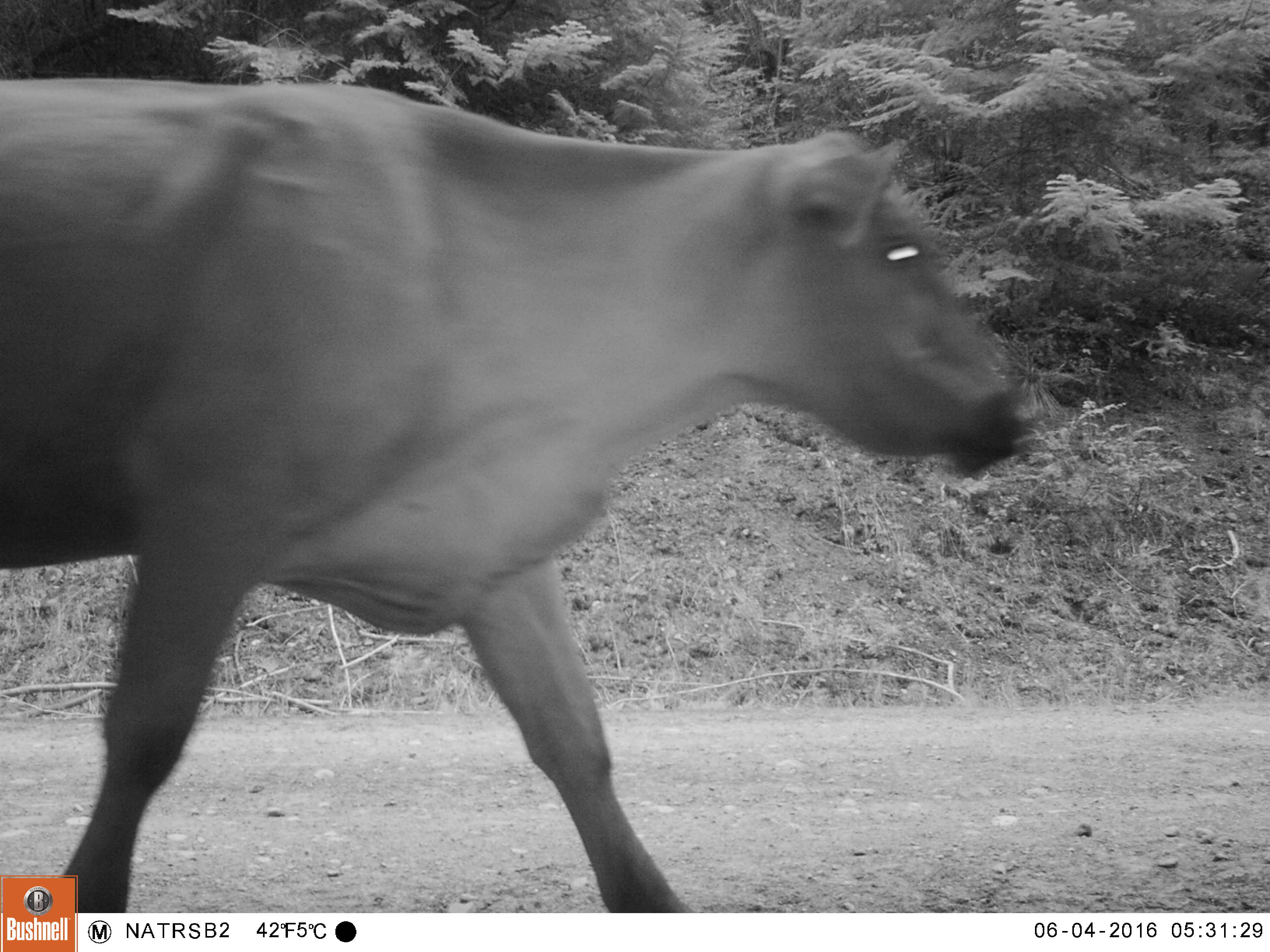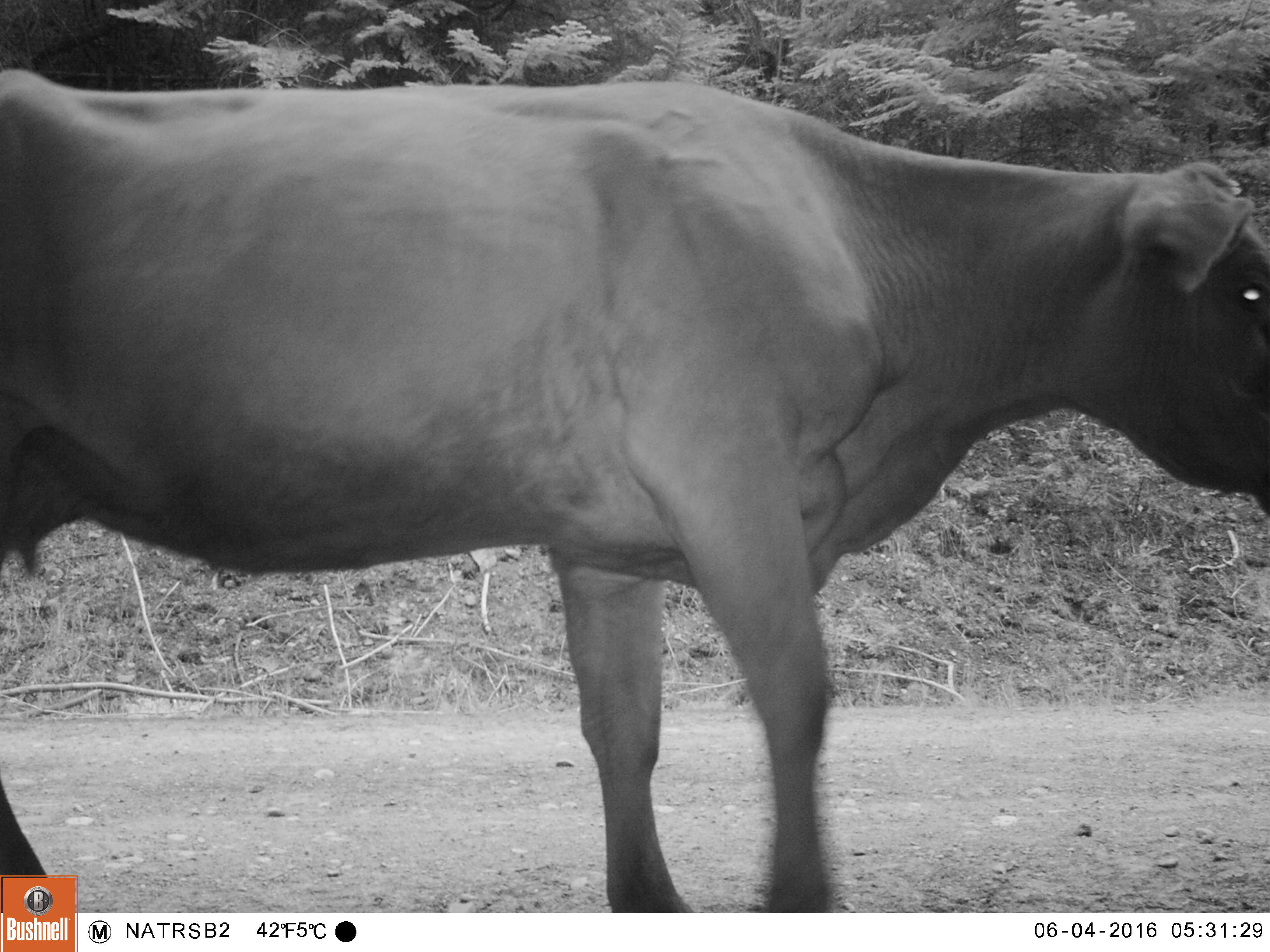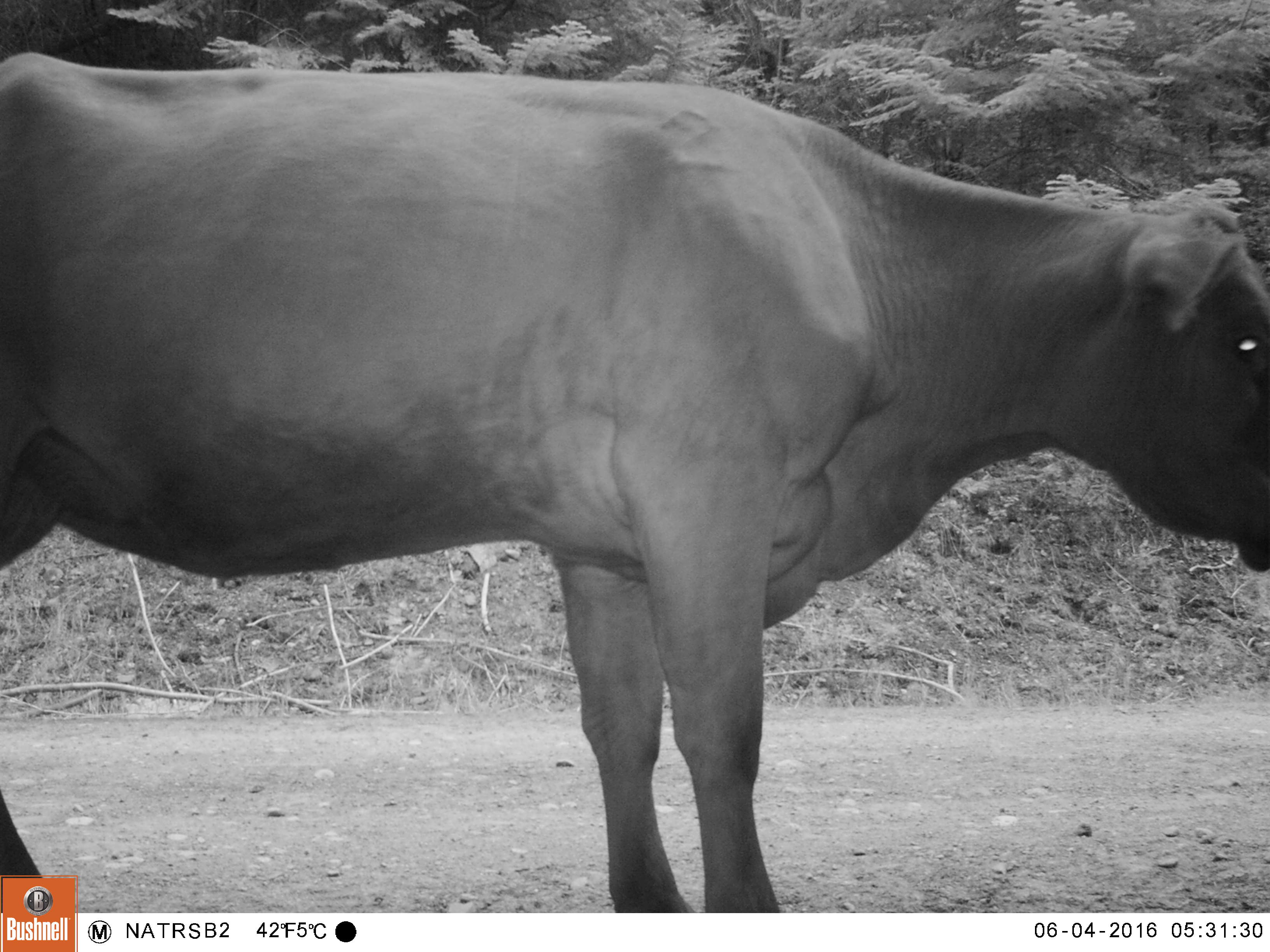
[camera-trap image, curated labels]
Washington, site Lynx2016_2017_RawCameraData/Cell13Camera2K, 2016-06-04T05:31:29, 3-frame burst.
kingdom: Animalia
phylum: Chordata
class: Mammalia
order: Artiodactyla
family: Bovidae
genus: Bos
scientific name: Bos taurus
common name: domestic cattle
Domestic cattle (Bos taurus). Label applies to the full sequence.